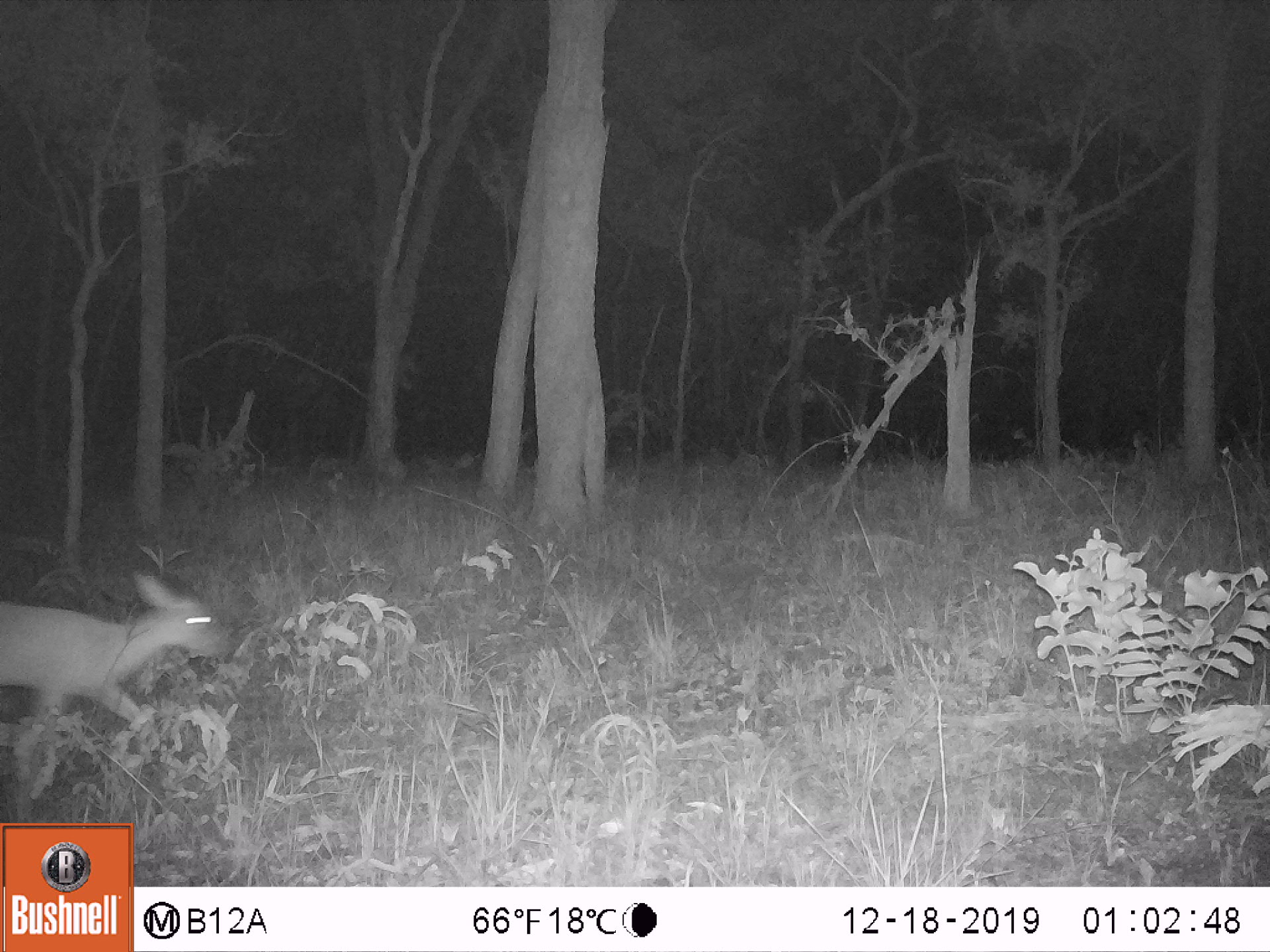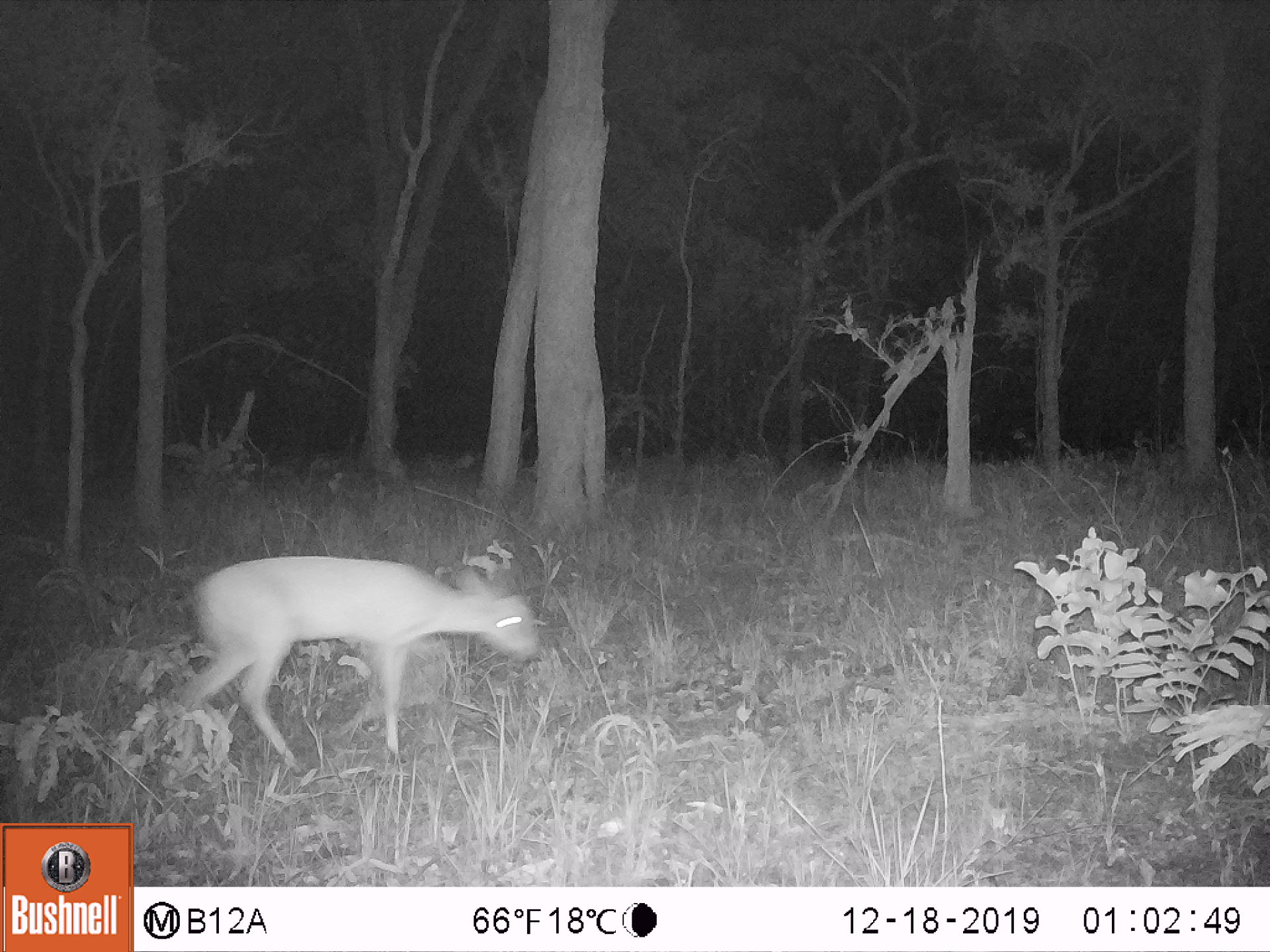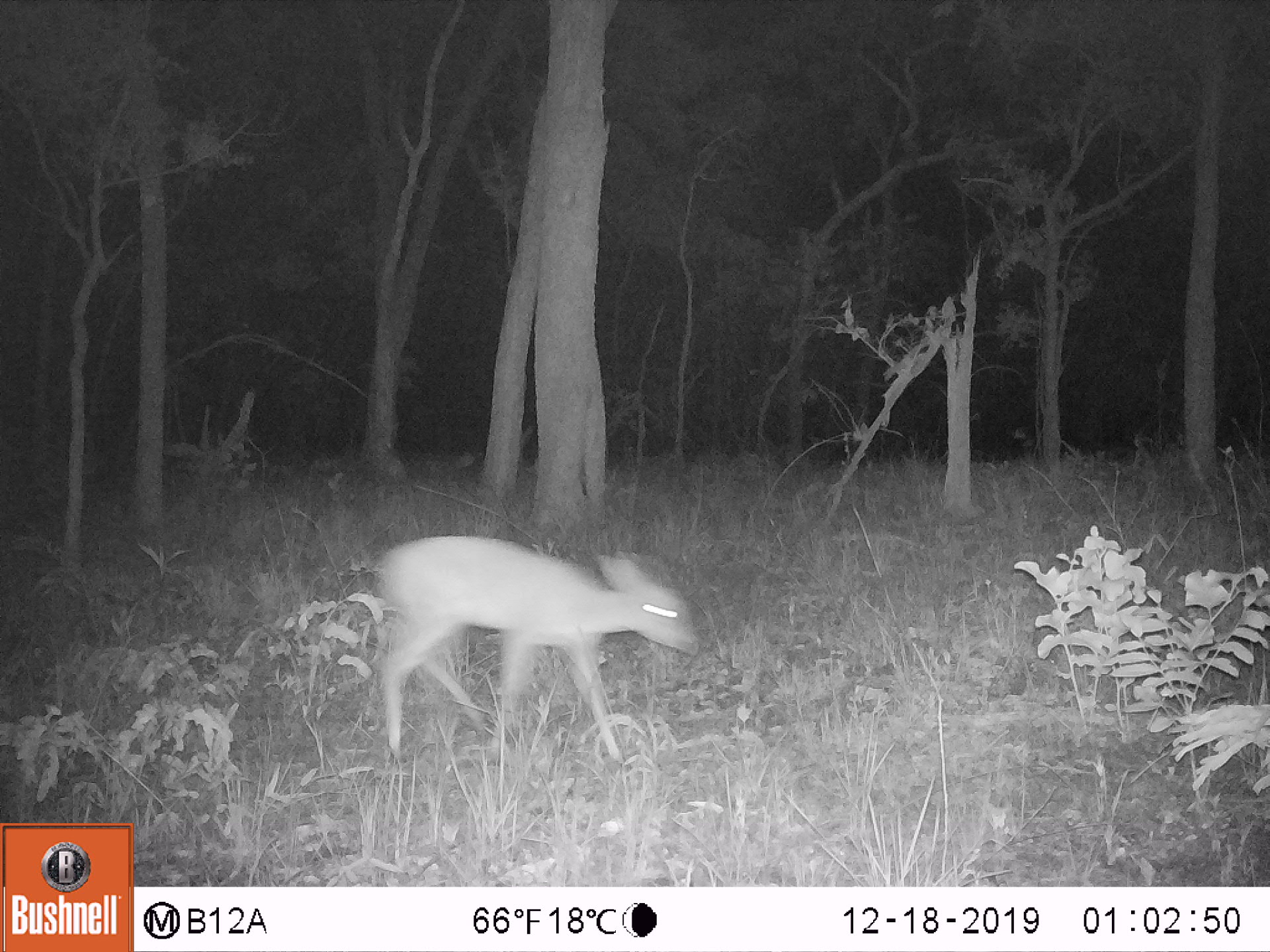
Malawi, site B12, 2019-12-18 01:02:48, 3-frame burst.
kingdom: Animalia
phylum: Chordata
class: Mammalia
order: Artiodactyla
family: Bovidae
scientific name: Antilopinae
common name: small antelope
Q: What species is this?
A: Small antelope (Antilopinae).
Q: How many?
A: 1.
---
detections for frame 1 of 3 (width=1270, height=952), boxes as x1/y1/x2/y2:
small antelope: 0/562/222/745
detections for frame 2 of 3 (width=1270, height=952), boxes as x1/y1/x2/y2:
small antelope: 175/550/545/760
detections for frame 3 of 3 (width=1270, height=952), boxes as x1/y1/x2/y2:
small antelope: 371/535/693/759